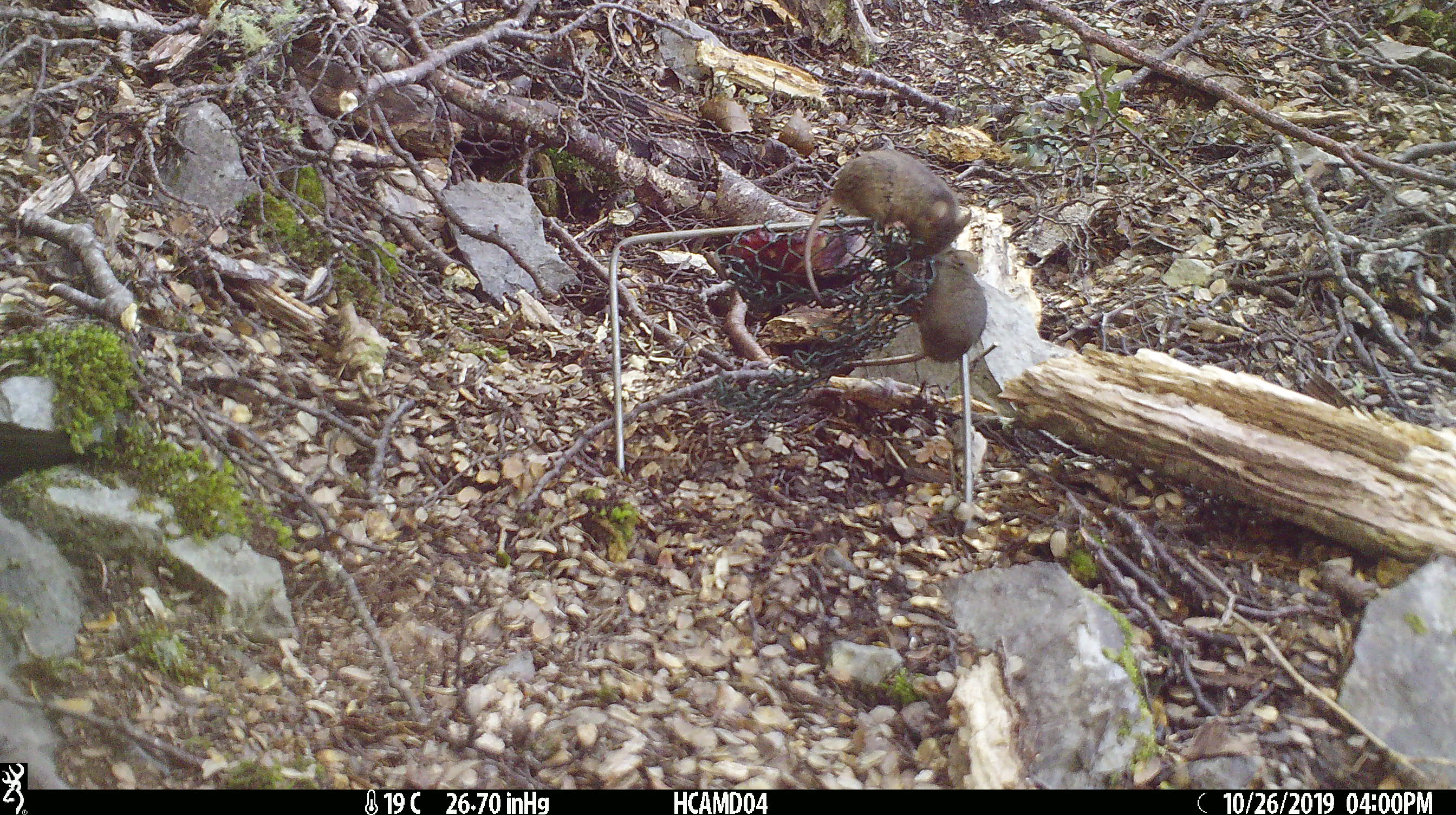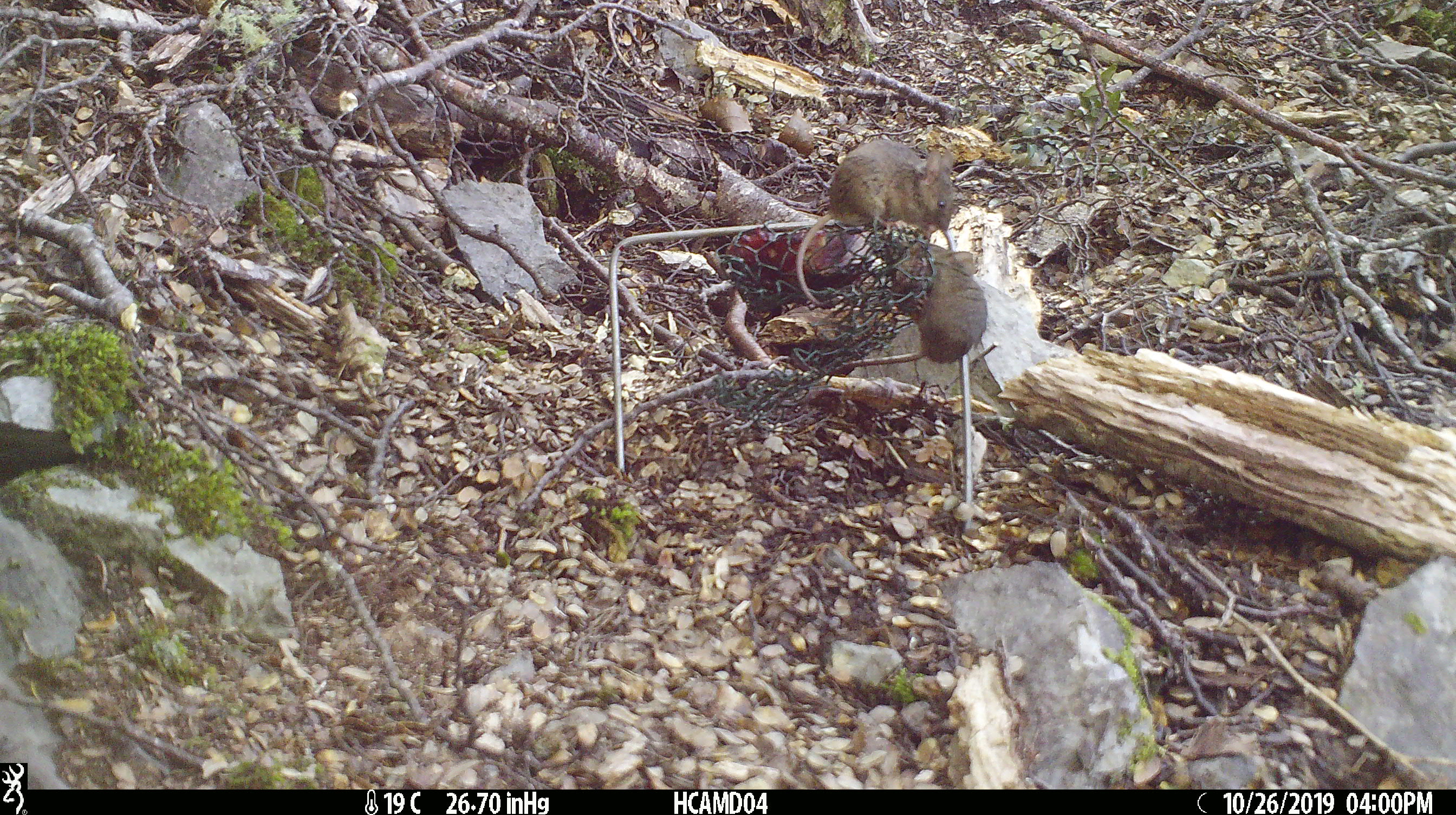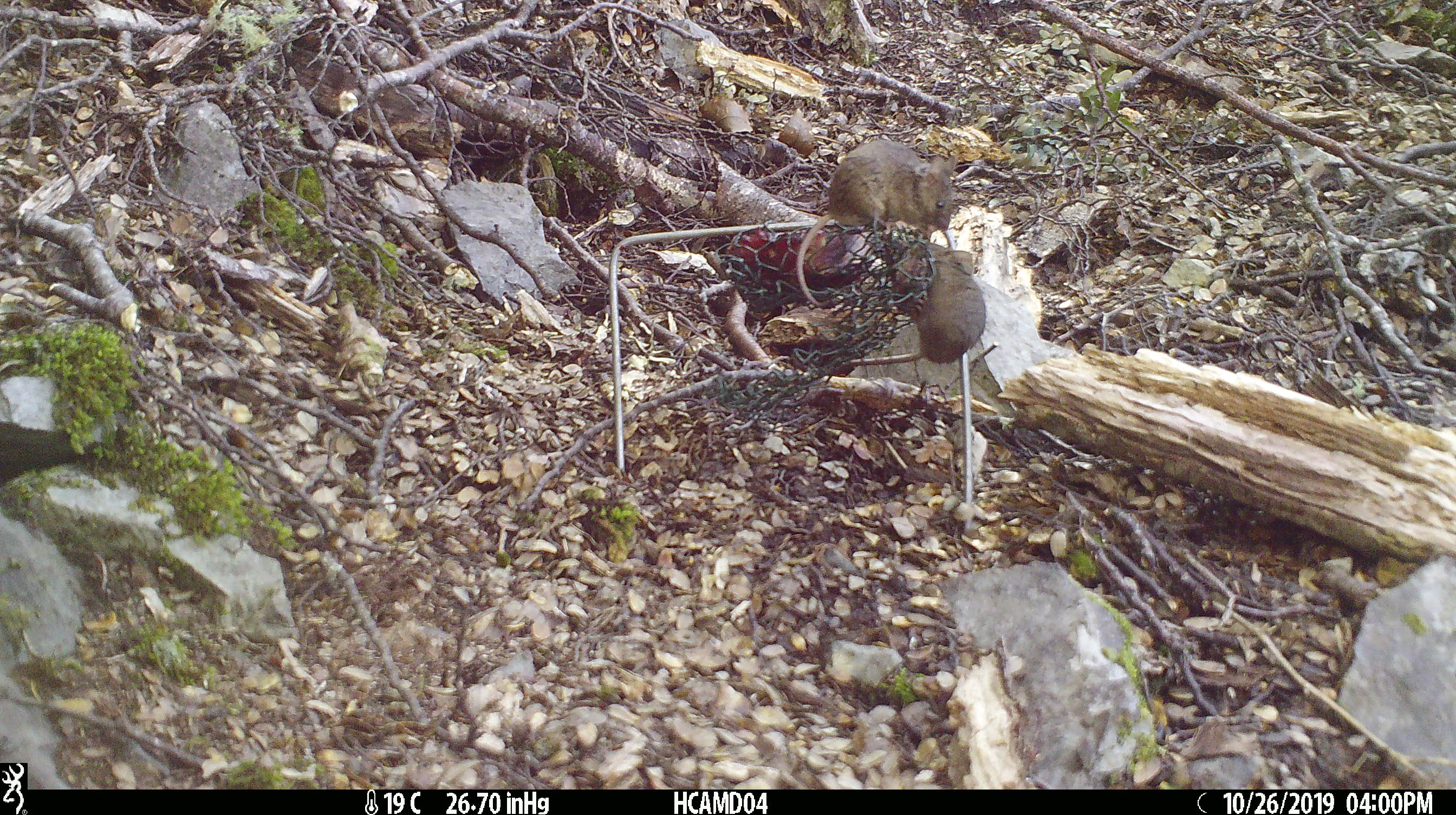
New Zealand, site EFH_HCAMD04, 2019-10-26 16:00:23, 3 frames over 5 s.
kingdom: Animalia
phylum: Chordata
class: Mammalia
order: Rodentia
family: Muridae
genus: Mus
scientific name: Mus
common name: mouse